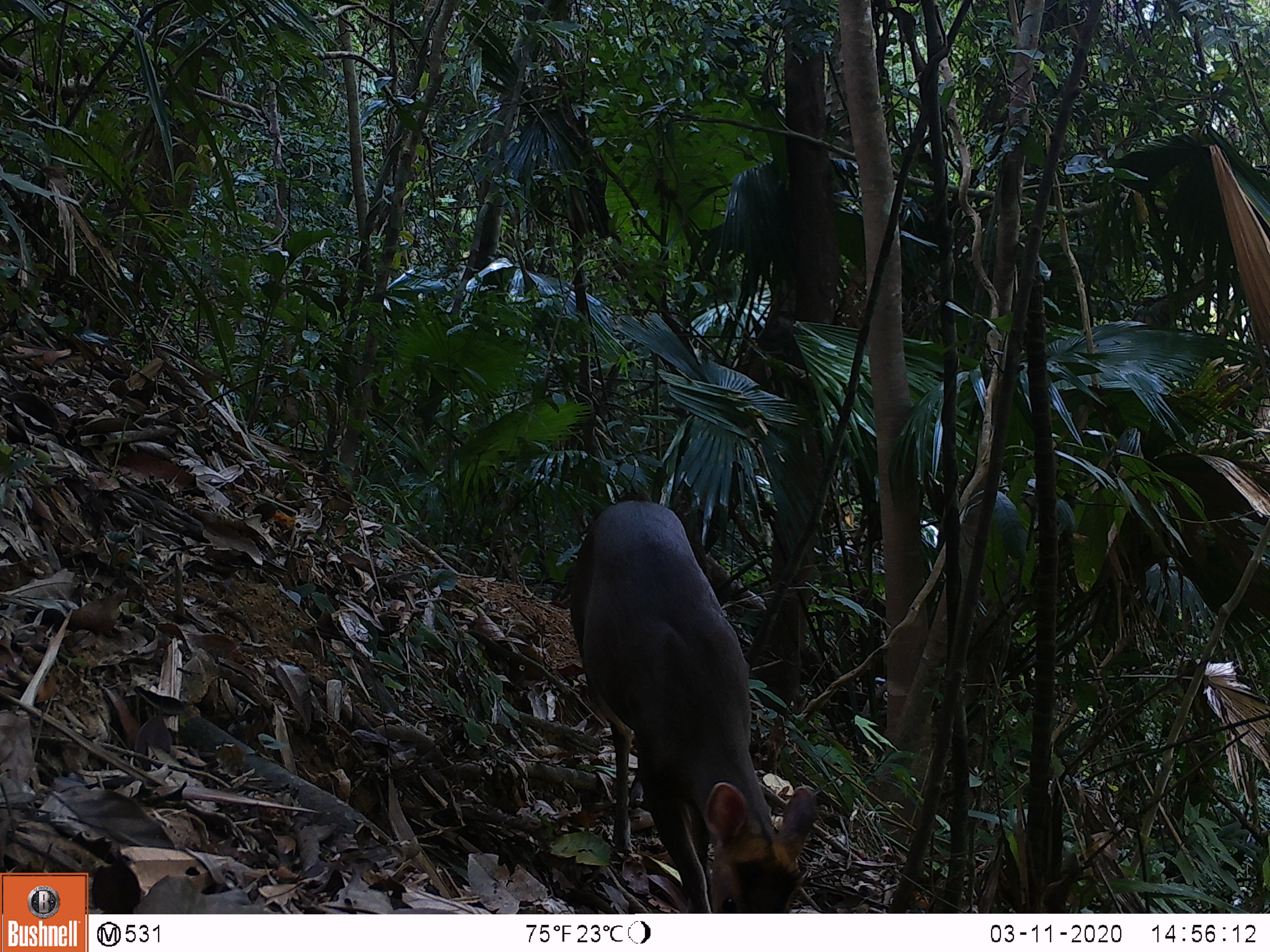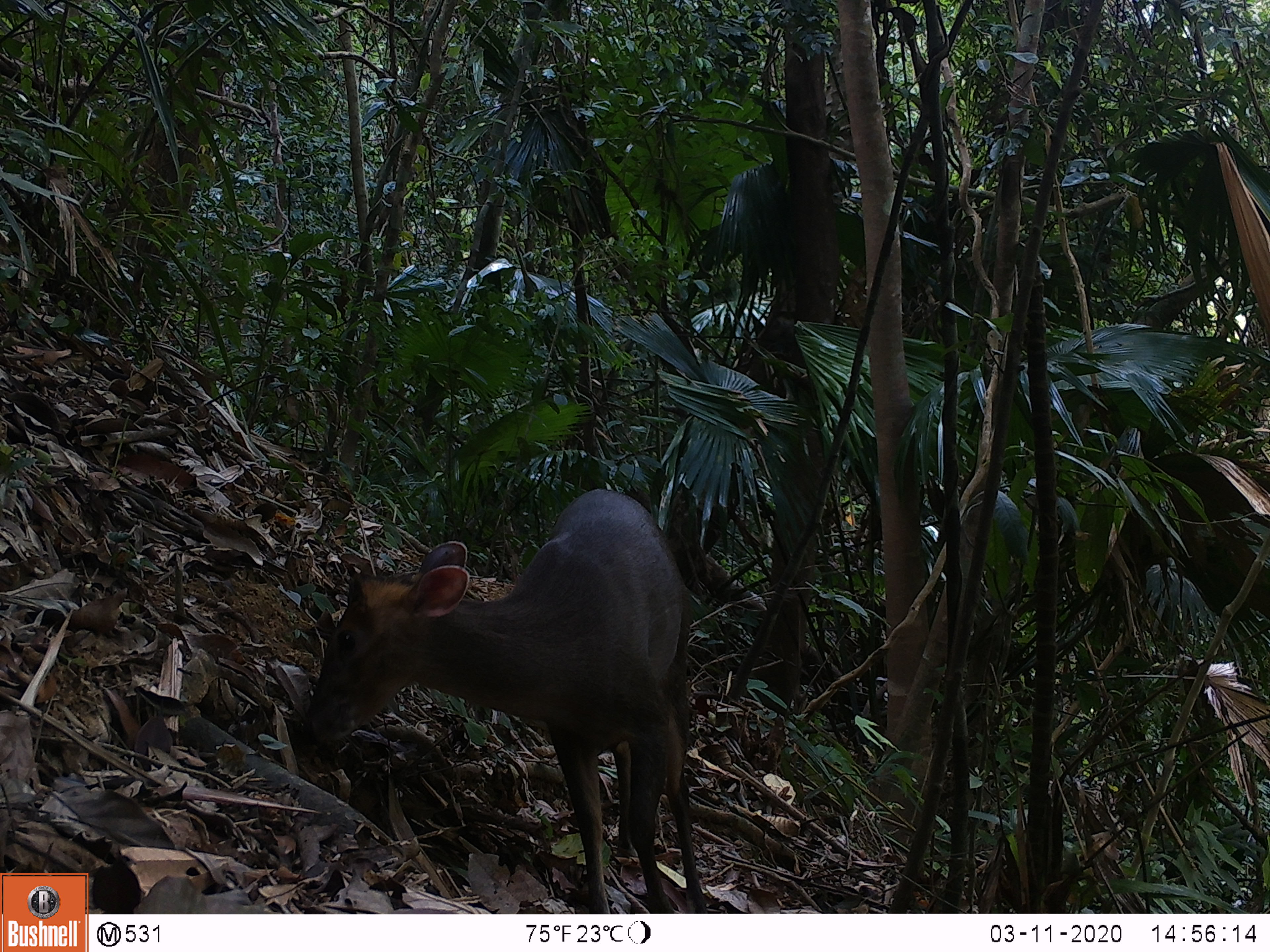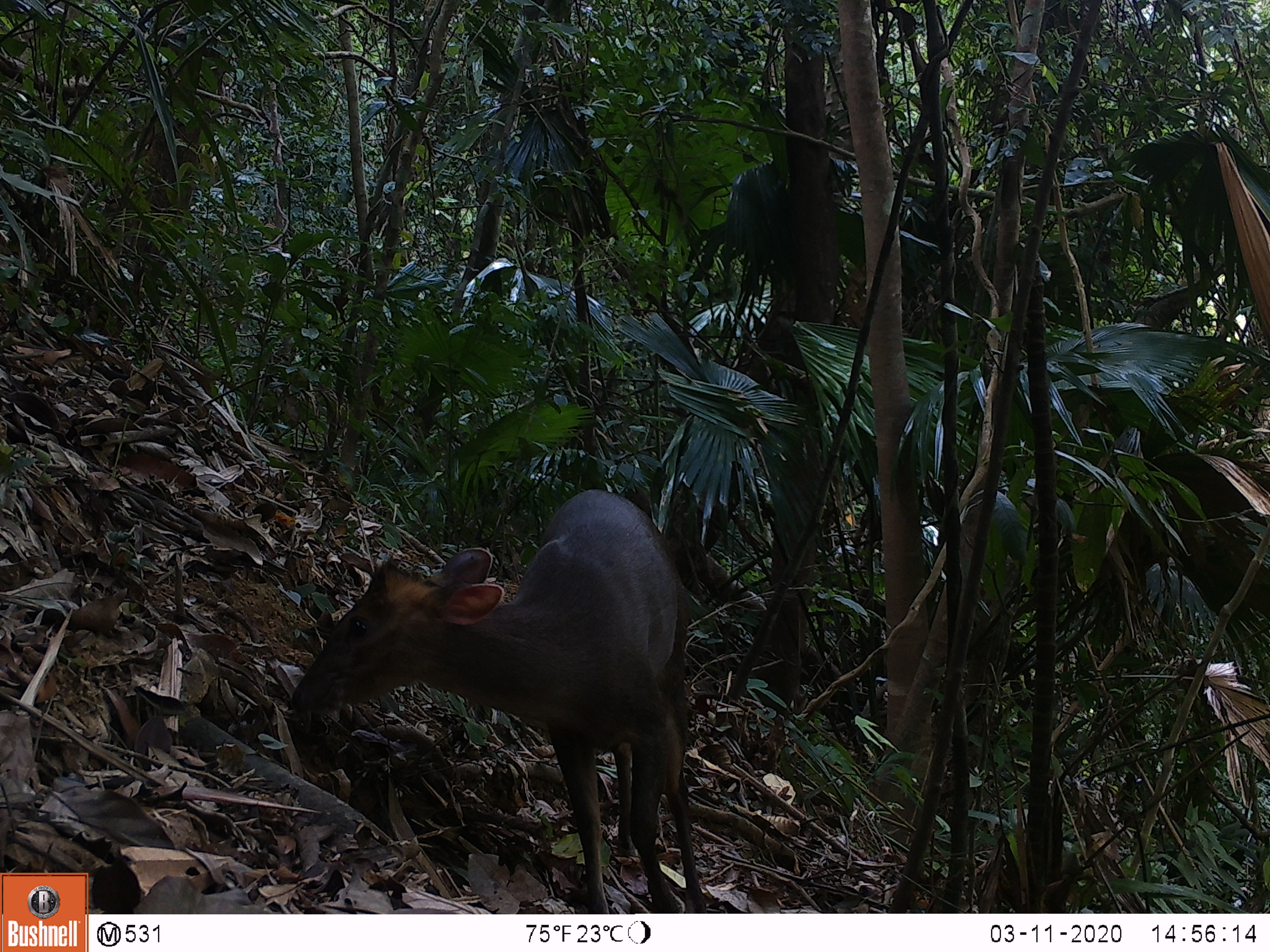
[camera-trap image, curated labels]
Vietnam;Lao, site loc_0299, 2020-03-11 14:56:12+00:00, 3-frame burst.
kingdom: Animalia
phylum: Chordata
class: Mammalia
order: Artiodactyla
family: Cervidae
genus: Muntiacus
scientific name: Muntiacus rooseveltorum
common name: roosevelt's muntjac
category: roosevelts muntjac group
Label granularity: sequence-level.